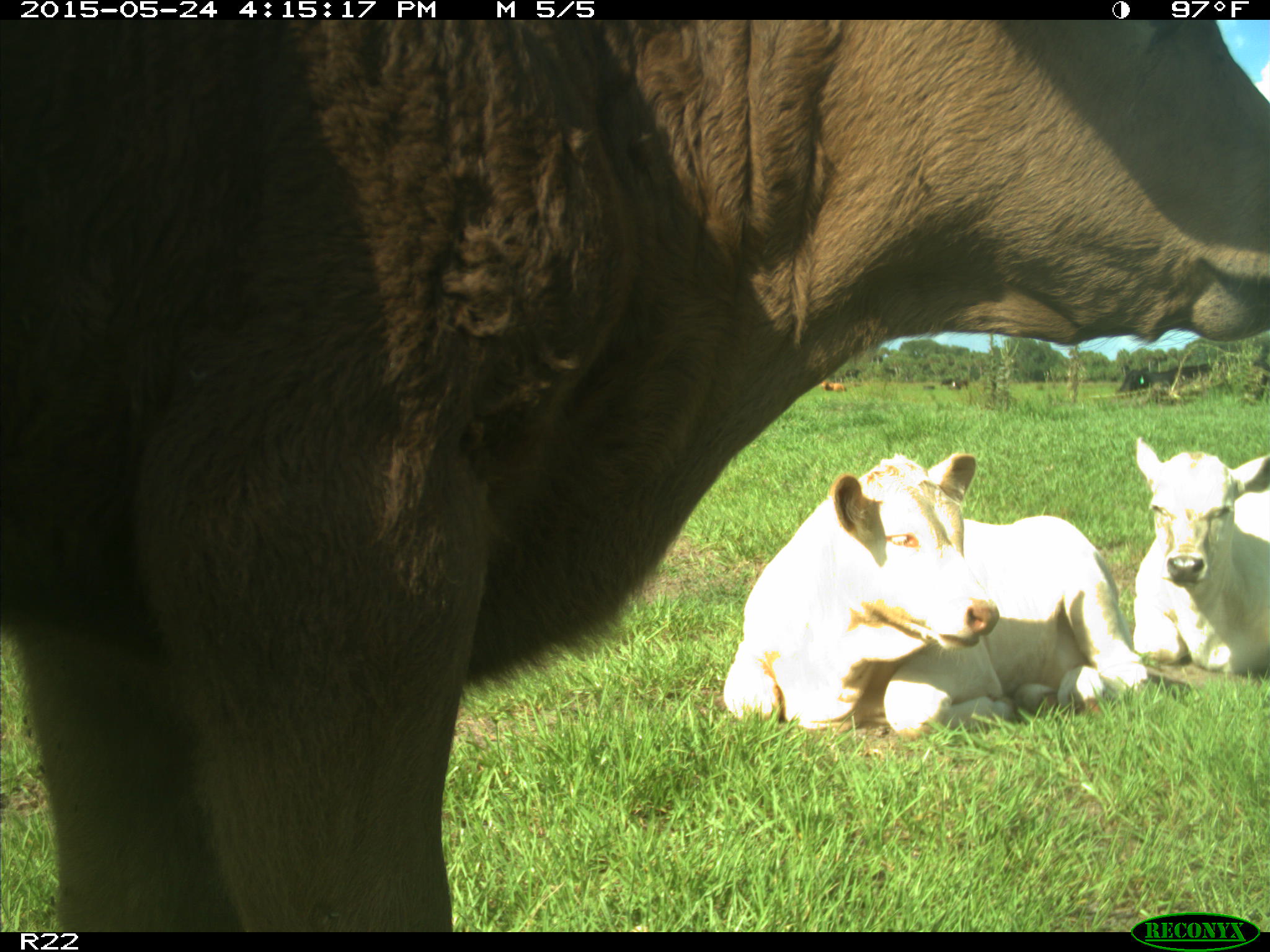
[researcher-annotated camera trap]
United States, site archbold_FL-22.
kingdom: Animalia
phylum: Chordata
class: Mammalia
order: Artiodactyla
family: Bovidae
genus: Bos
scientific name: Bos taurus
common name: domestic cow